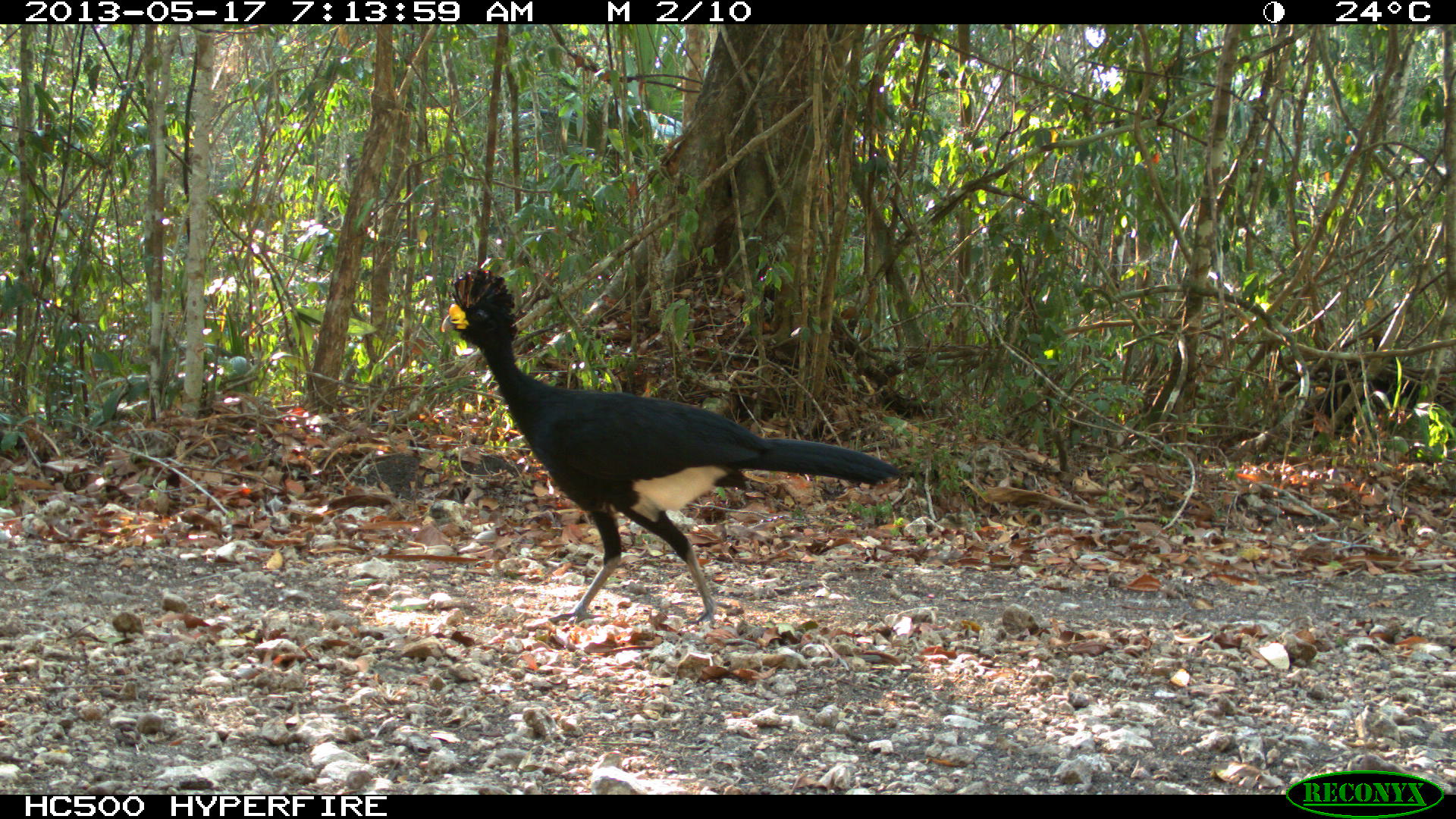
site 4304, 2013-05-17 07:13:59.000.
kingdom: Animalia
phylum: Chordata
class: Aves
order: Galliformes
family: Cracidae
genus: Crax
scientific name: Crax rubra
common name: great curassow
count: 1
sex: male